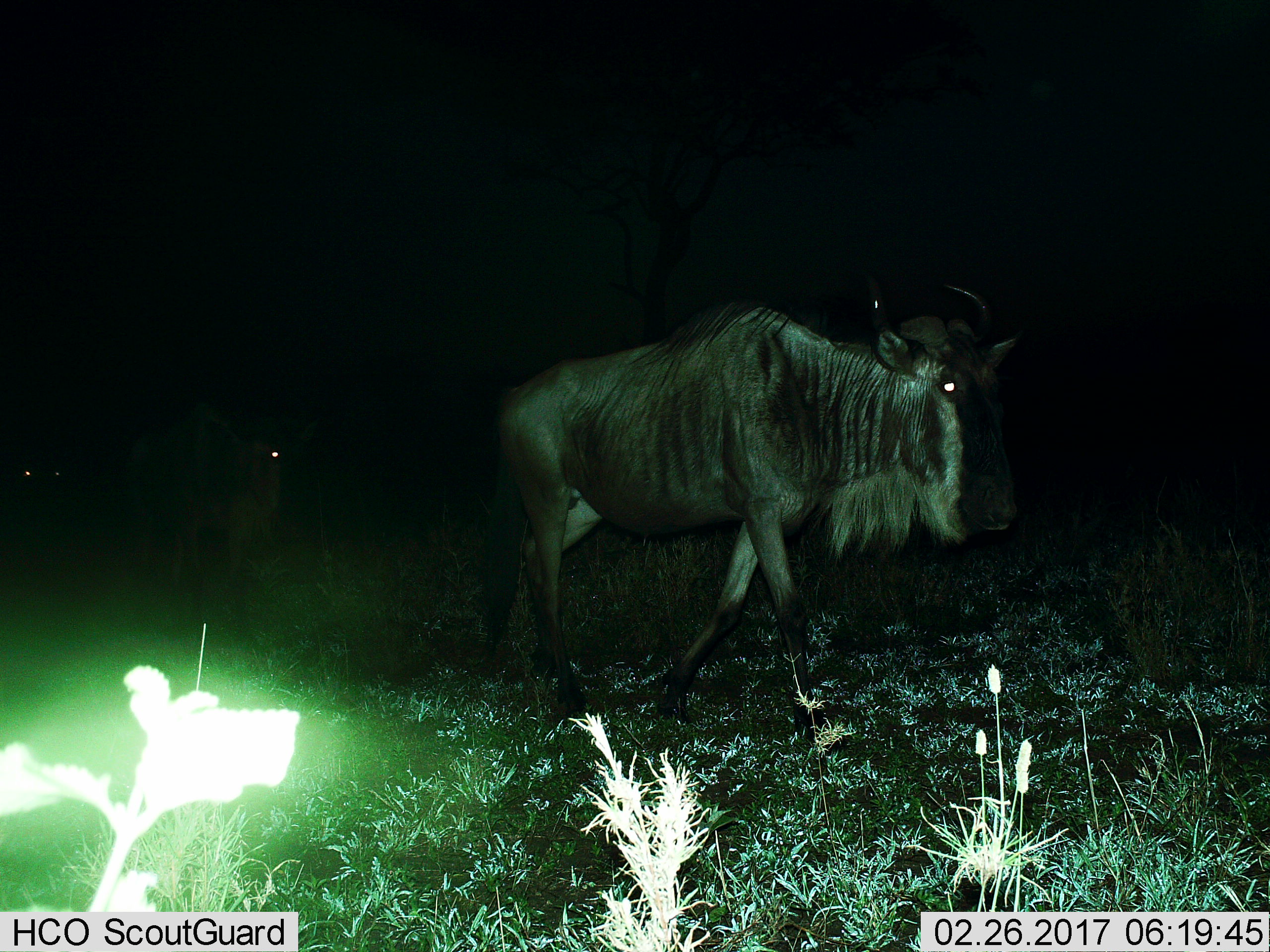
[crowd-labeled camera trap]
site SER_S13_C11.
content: unidentified animal